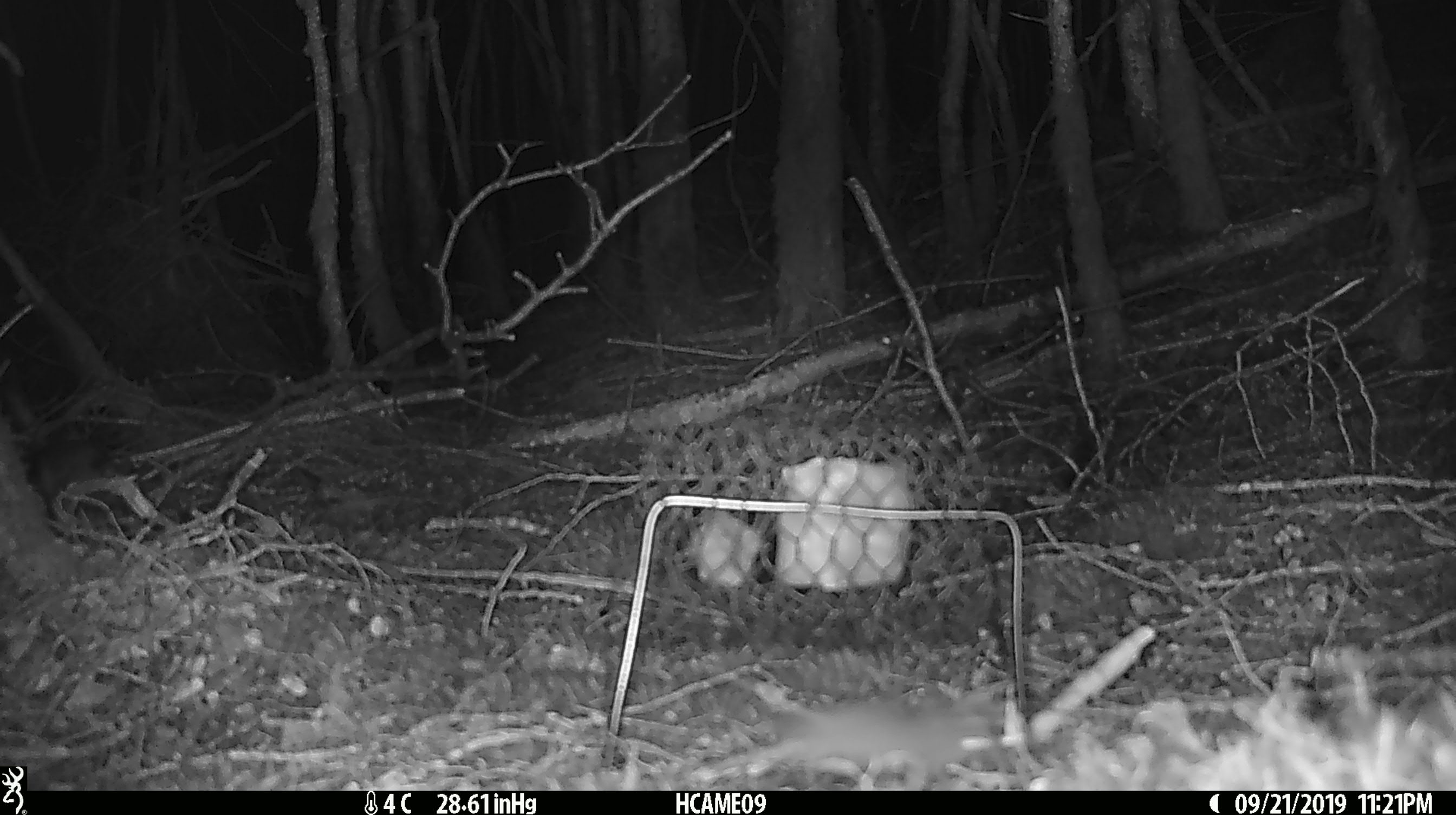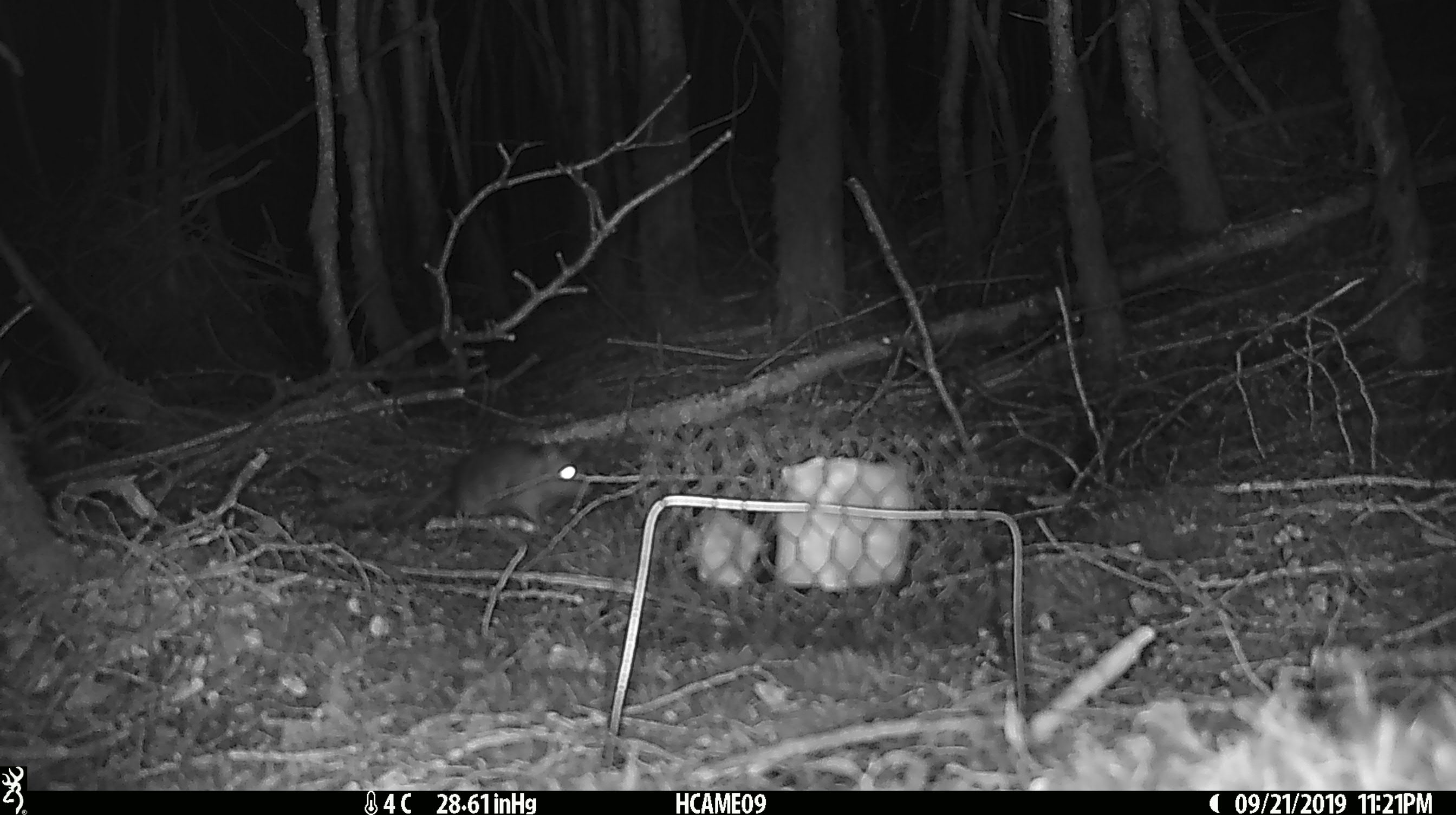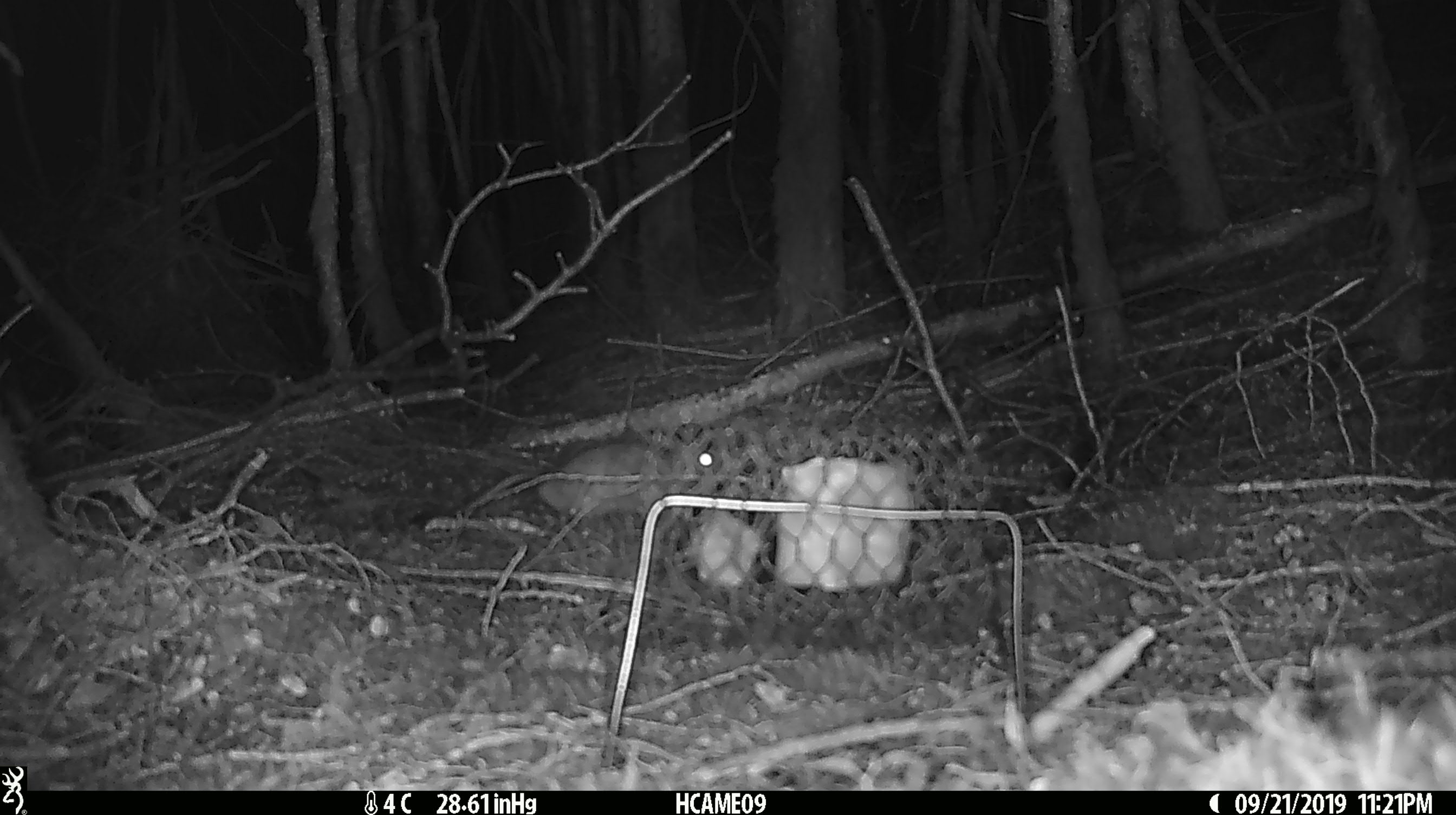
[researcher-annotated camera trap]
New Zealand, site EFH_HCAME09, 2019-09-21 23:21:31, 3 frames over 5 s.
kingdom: Animalia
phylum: Chordata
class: Mammalia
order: Rodentia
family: Muridae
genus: Mus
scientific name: Mus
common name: mouse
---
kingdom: Animalia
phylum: Chordata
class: Mammalia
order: Rodentia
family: Muridae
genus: Rattus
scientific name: Rattus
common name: rat